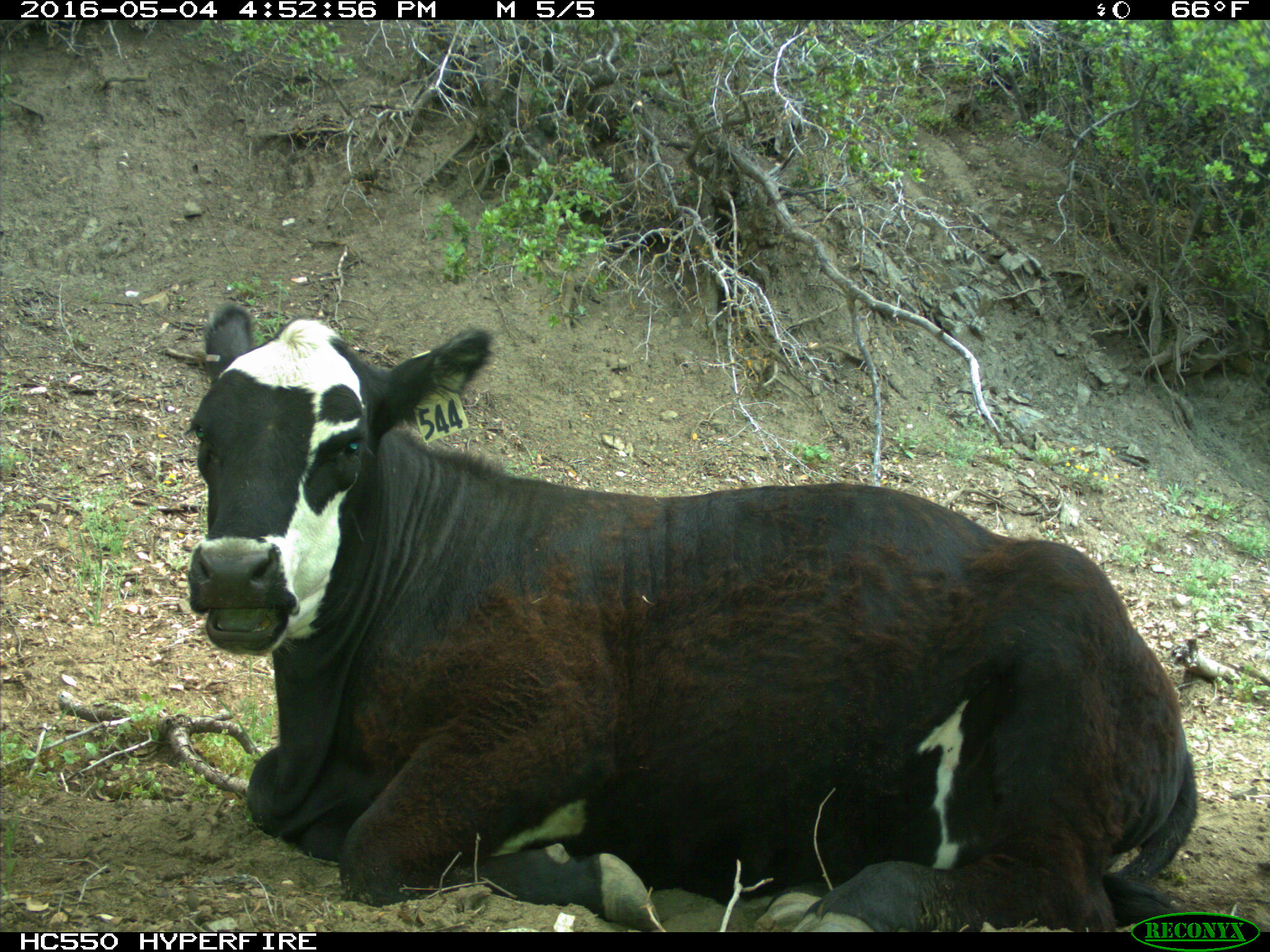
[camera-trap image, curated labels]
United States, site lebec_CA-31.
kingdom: Animalia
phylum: Chordata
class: Mammalia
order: Artiodactyla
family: Bovidae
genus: Bos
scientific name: Bos taurus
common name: domestic cow